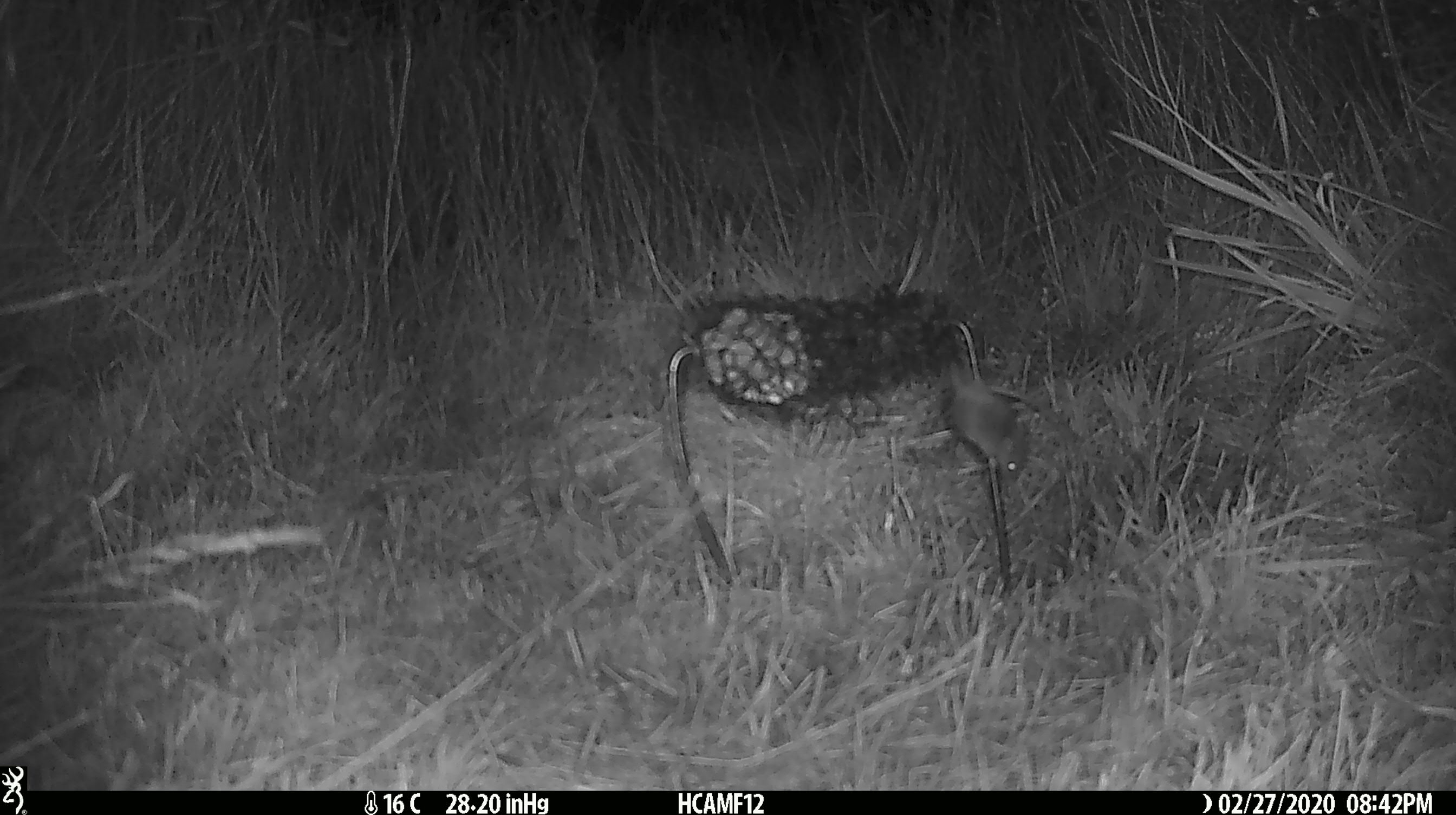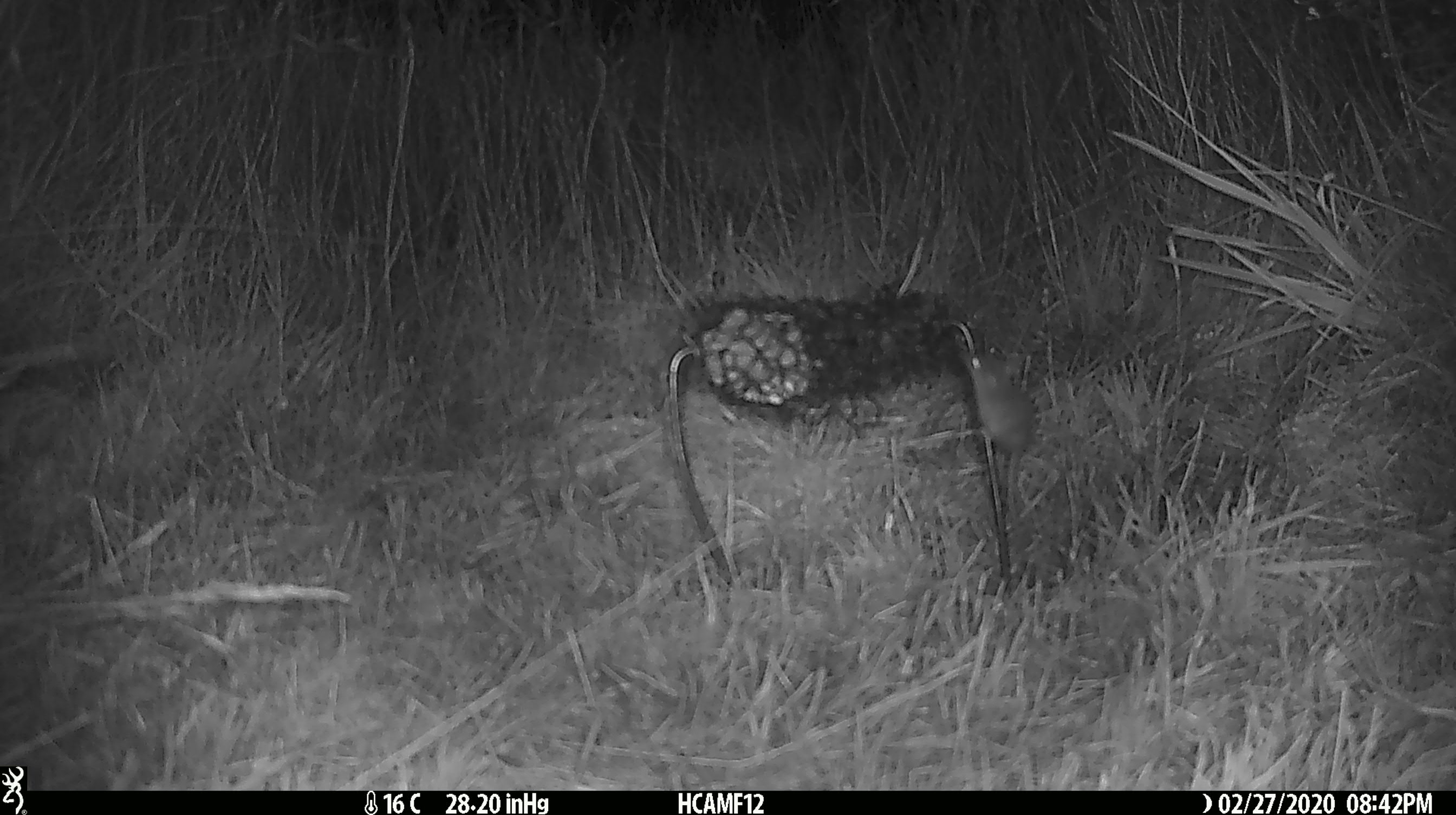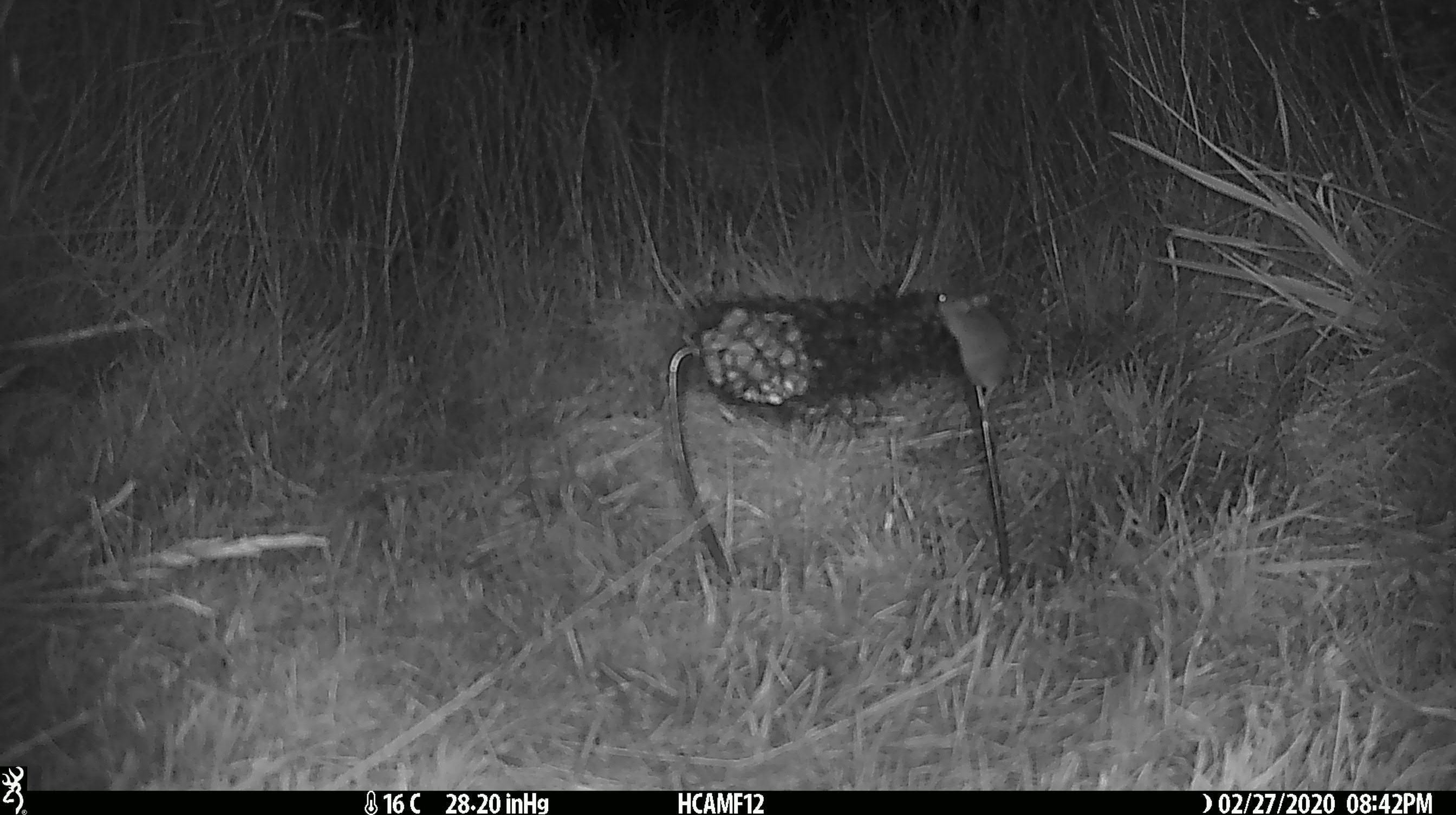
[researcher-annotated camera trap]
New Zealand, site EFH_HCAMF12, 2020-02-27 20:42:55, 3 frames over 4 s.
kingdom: Animalia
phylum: Chordata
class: Mammalia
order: Rodentia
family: Muridae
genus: Mus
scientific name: Mus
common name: mouse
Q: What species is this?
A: Mouse (Mus).